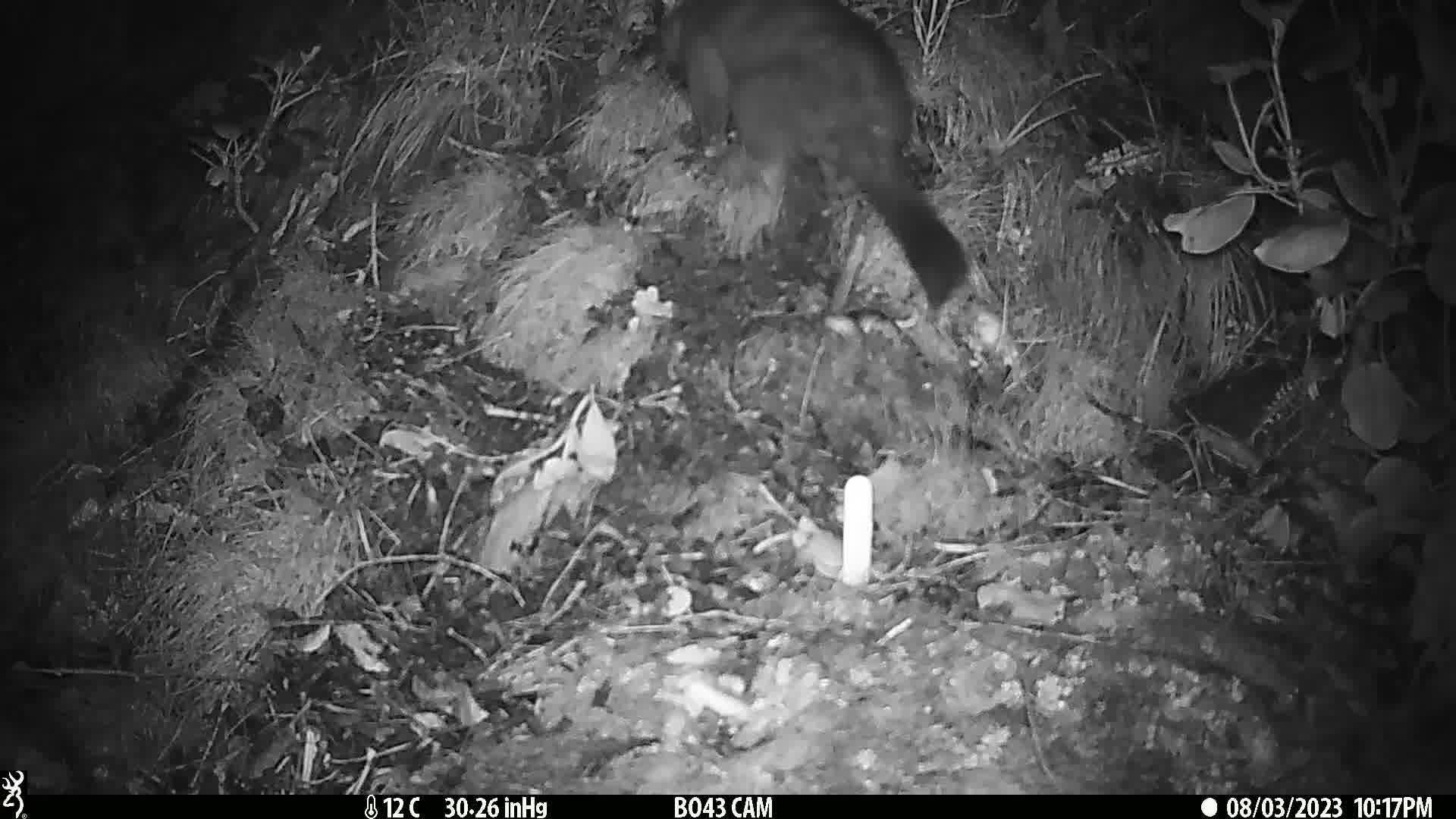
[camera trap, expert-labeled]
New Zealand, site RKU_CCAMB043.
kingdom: Animalia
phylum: Chordata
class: Mammalia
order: Diprotodontia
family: Phalangeridae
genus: Trichosurus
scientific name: Trichosurus vulpecula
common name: common brushtail possum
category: possum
Possum (common brushtail possum) (Trichosurus vulpecula).